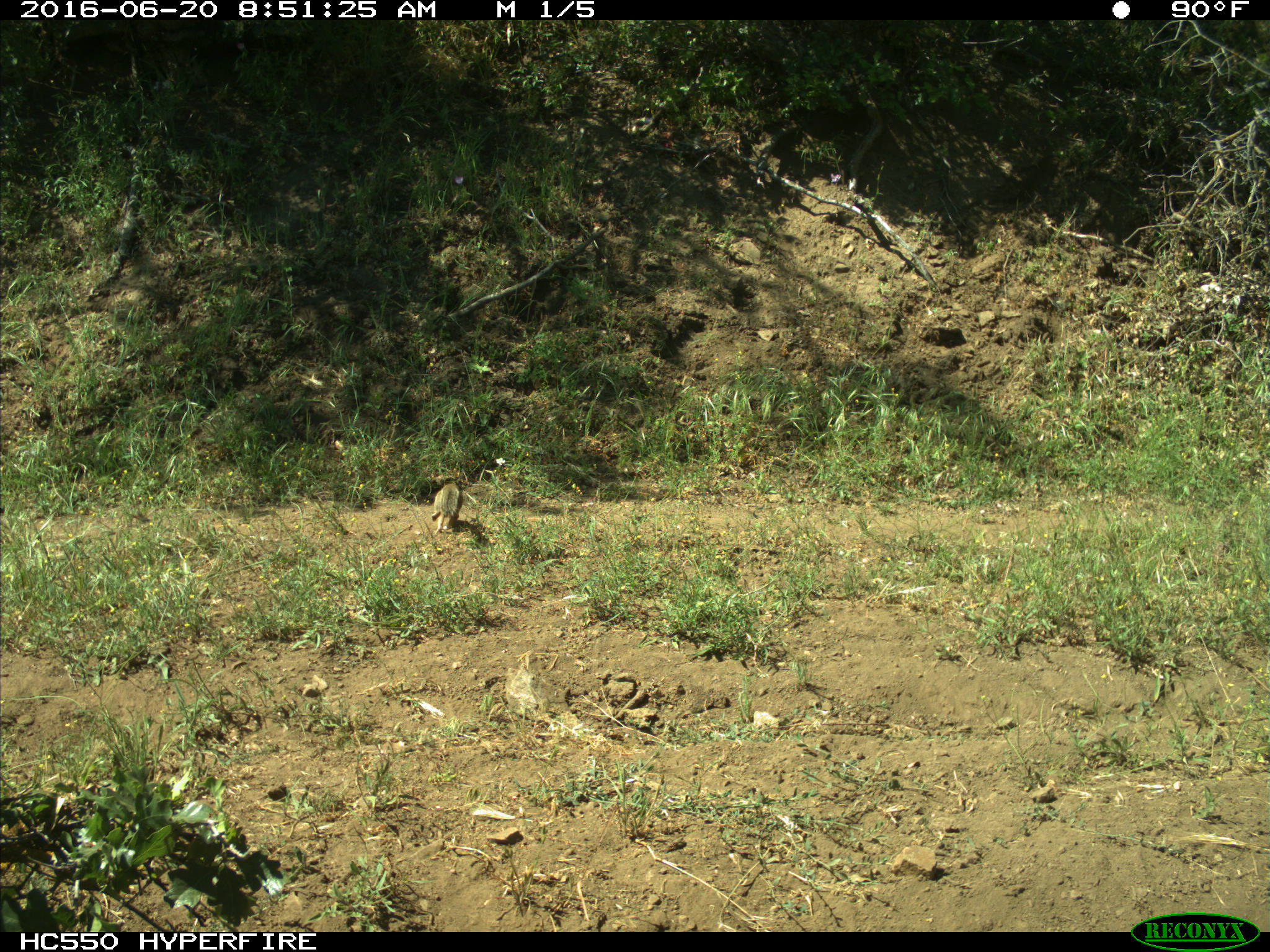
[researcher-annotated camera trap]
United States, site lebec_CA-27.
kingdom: Animalia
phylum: Chordata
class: Mammalia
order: Rodentia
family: Sciuridae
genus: Otospermophilus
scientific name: Otospermophilus beecheyi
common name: california ground squirrel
Otospermophilus beecheyi (california ground squirrel).